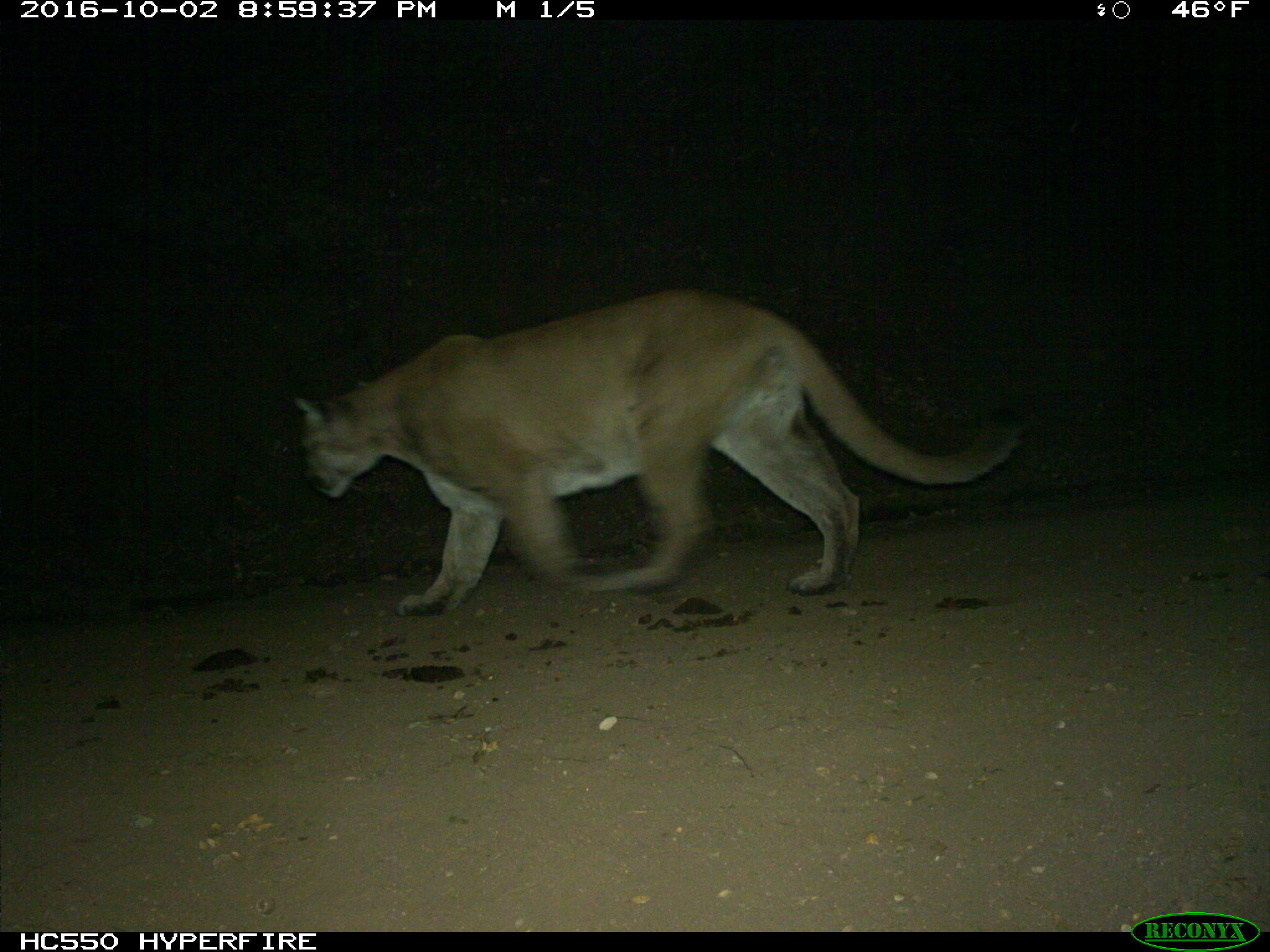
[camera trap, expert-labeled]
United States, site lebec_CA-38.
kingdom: Animalia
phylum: Chordata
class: Mammalia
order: Carnivora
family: Felidae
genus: Puma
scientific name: Puma concolor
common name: mountain lion